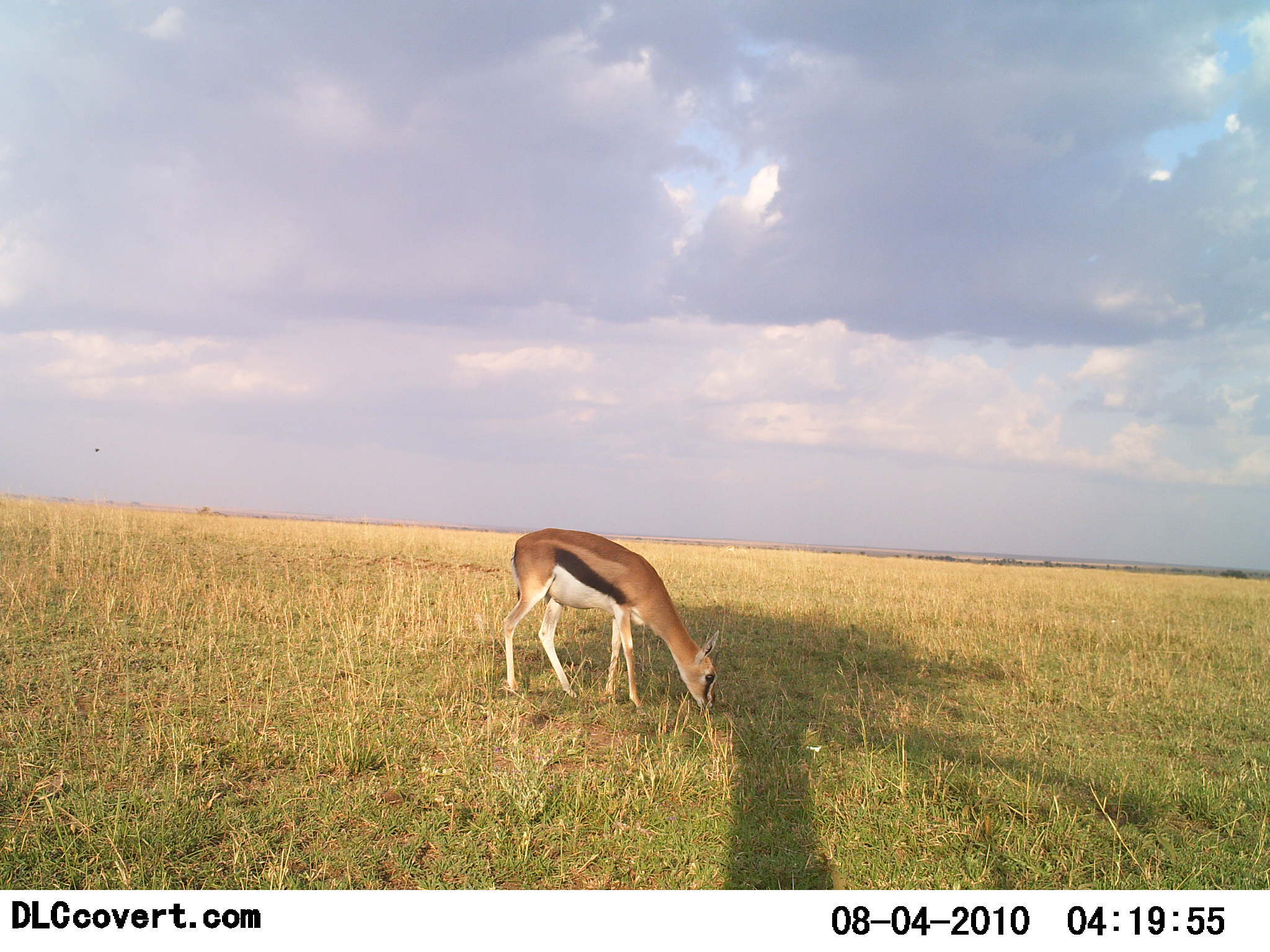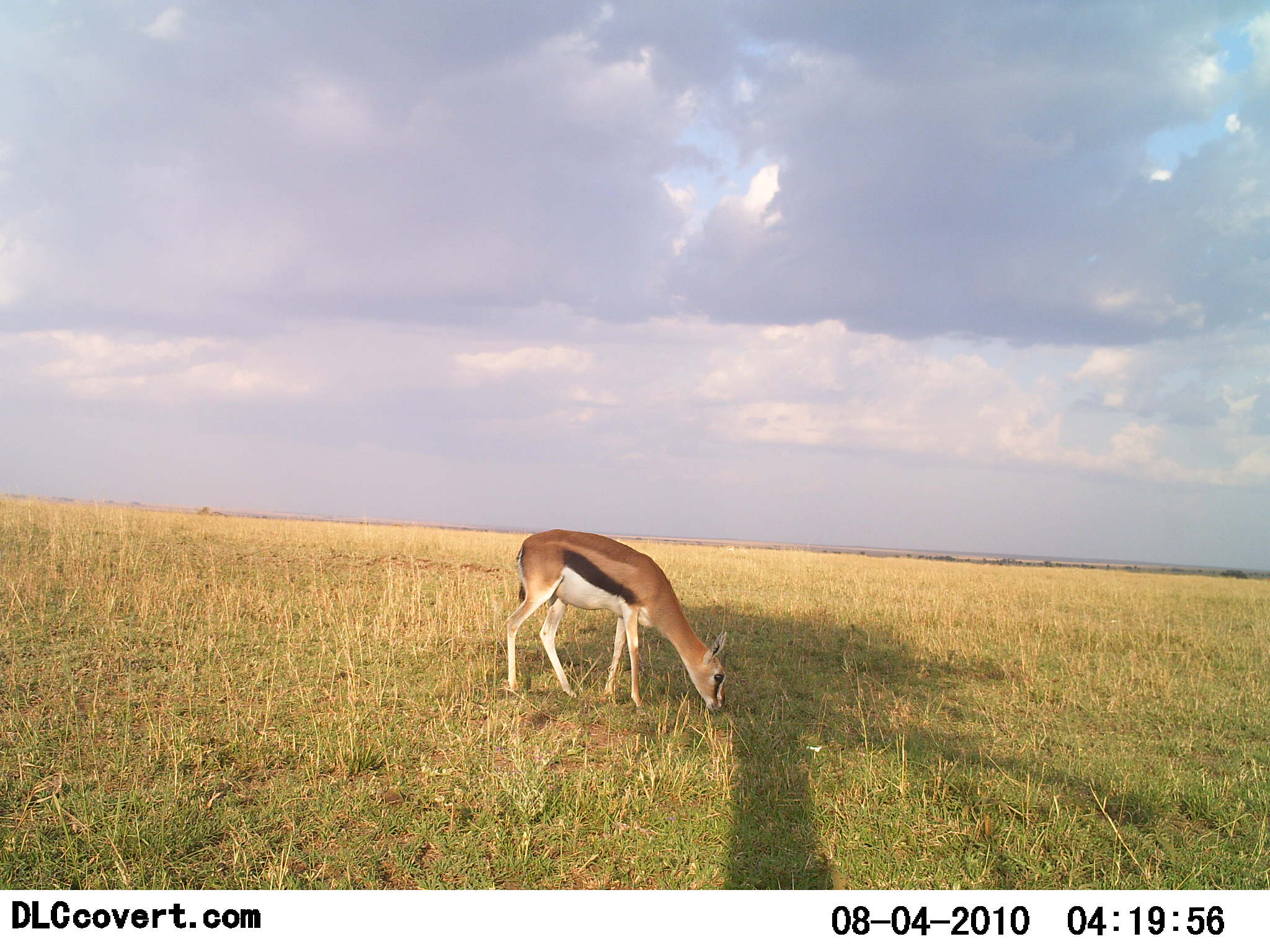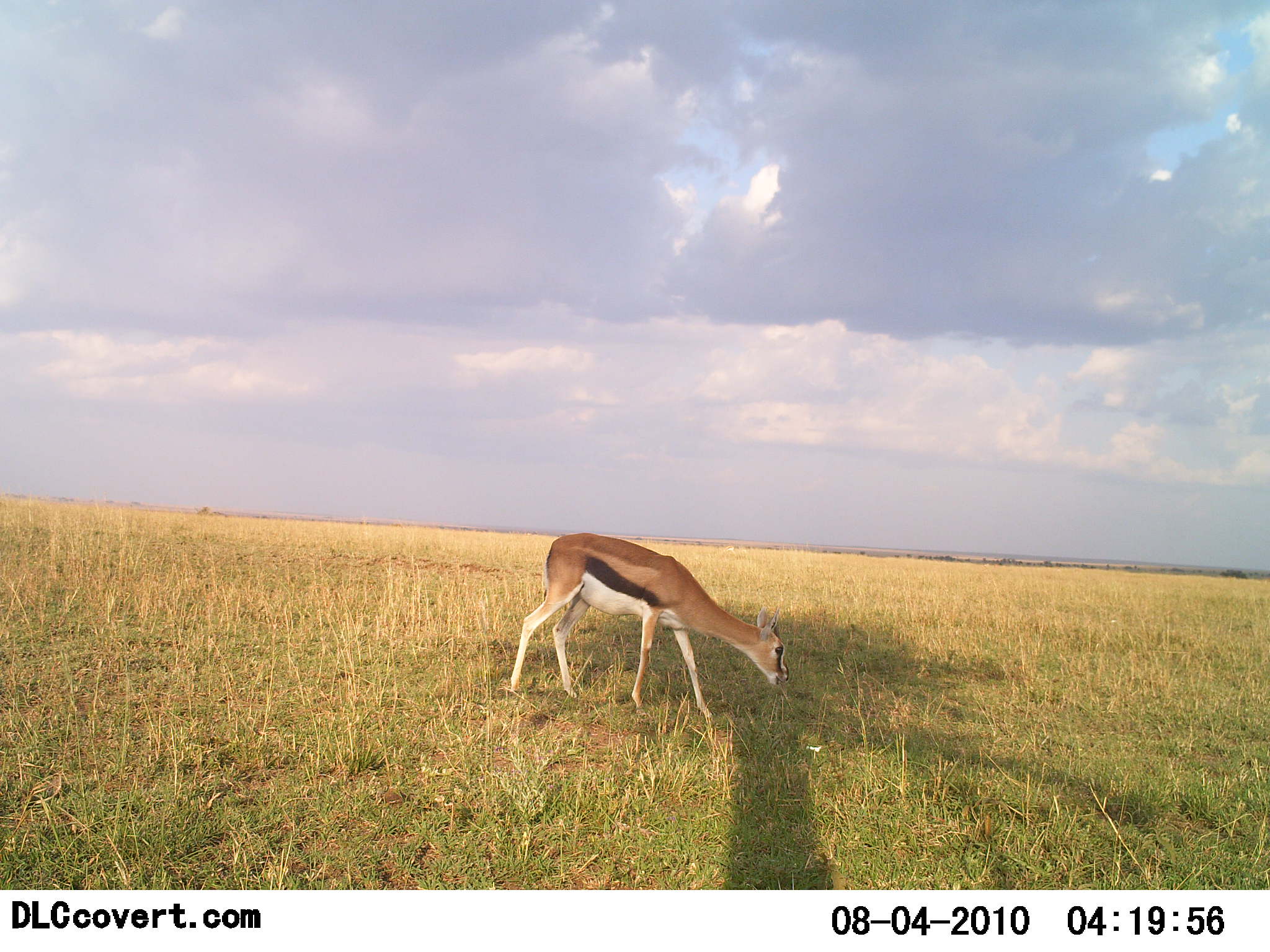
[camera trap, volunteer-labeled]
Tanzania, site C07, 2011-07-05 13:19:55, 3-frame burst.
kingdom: Animalia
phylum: Chordata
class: Mammalia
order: Artiodactyla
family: Bovidae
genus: Eudorcas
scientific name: Eudorcas thomsonii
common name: thomson's gazelle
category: gazellethomsons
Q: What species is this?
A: Gazellethomsons (thomson's gazelle) (Eudorcas thomsonii).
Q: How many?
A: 1.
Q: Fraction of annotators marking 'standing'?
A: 25%.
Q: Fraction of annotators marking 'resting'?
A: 0%.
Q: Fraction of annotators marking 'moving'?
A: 8%.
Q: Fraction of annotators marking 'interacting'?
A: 0%.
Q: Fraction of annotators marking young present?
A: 8%.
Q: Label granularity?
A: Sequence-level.